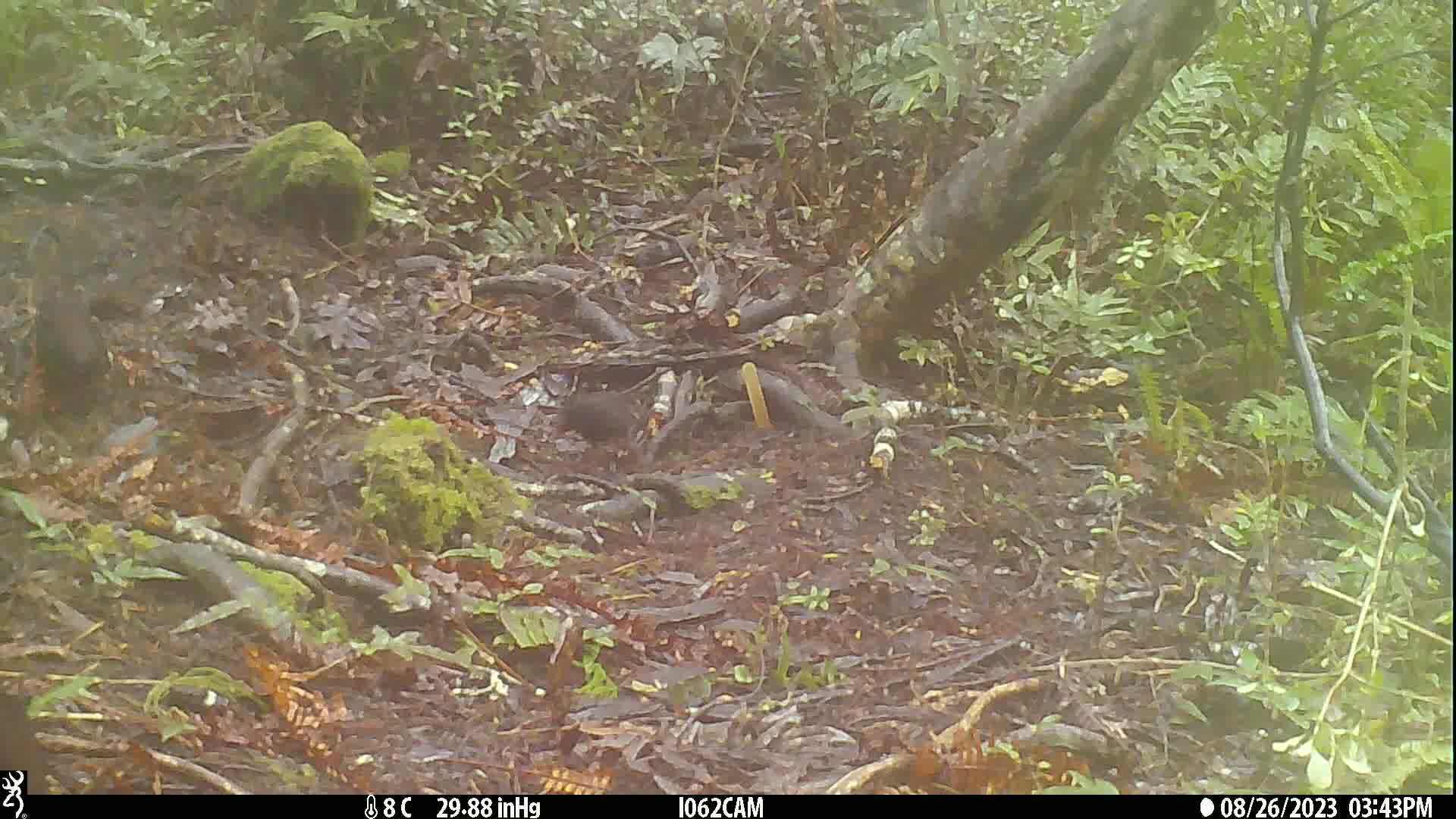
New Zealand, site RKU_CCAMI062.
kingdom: Animalia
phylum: Chordata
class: Aves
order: Passeriformes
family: Turdidae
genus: Turdus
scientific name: Turdus merula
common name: eurasian blackbird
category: blackbird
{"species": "blackbird (eurasian blackbird) (Turdus merula)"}